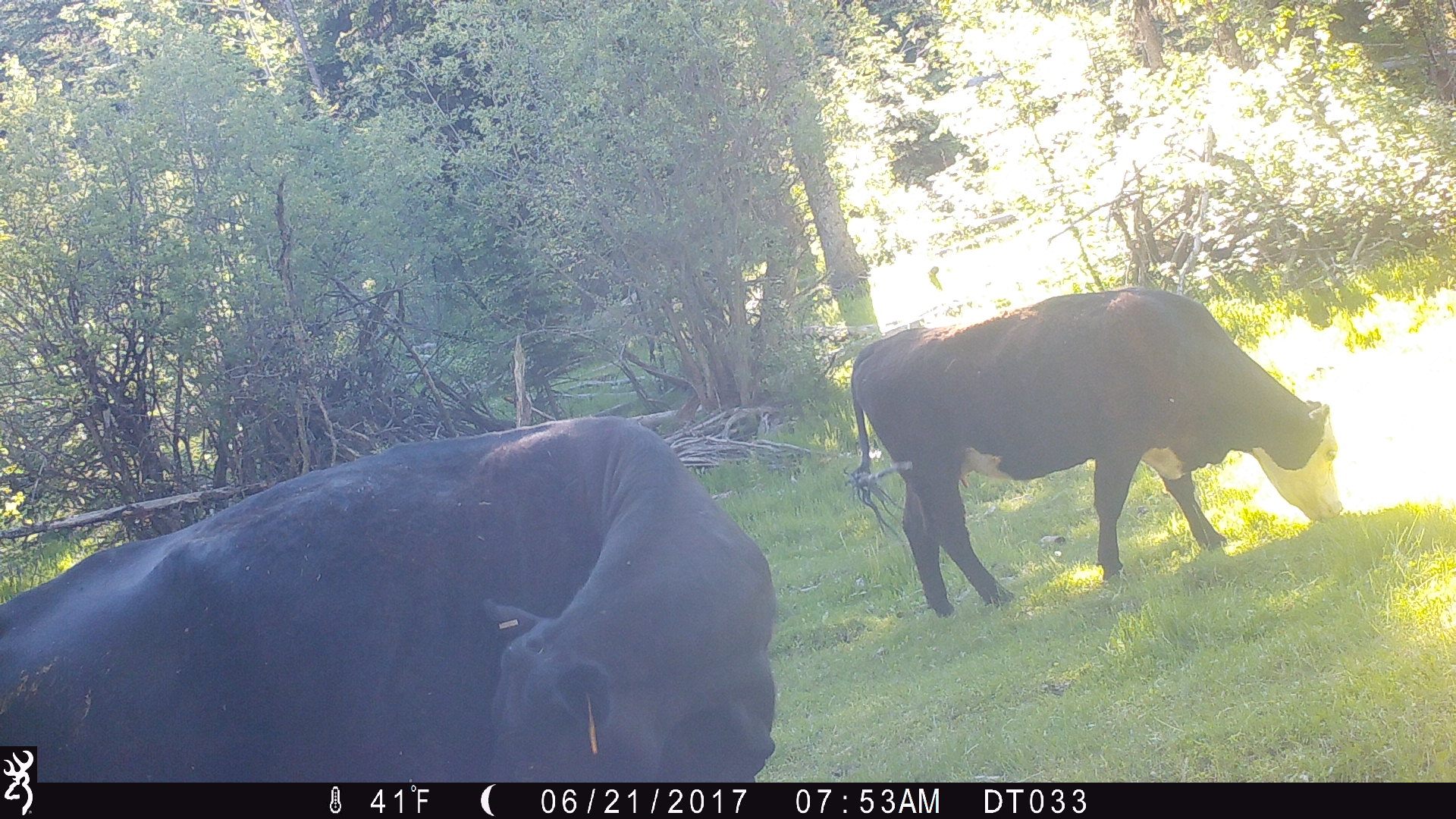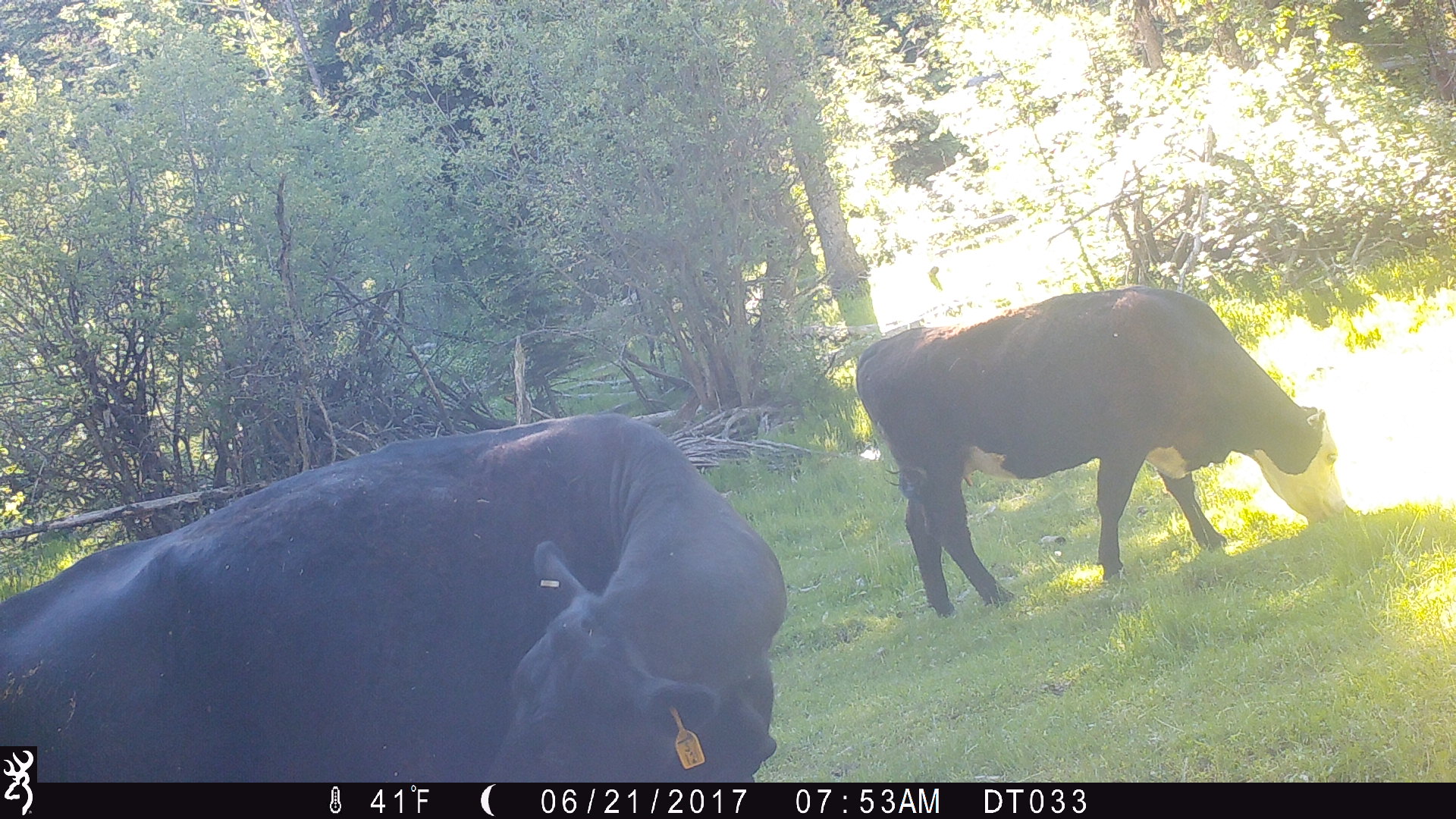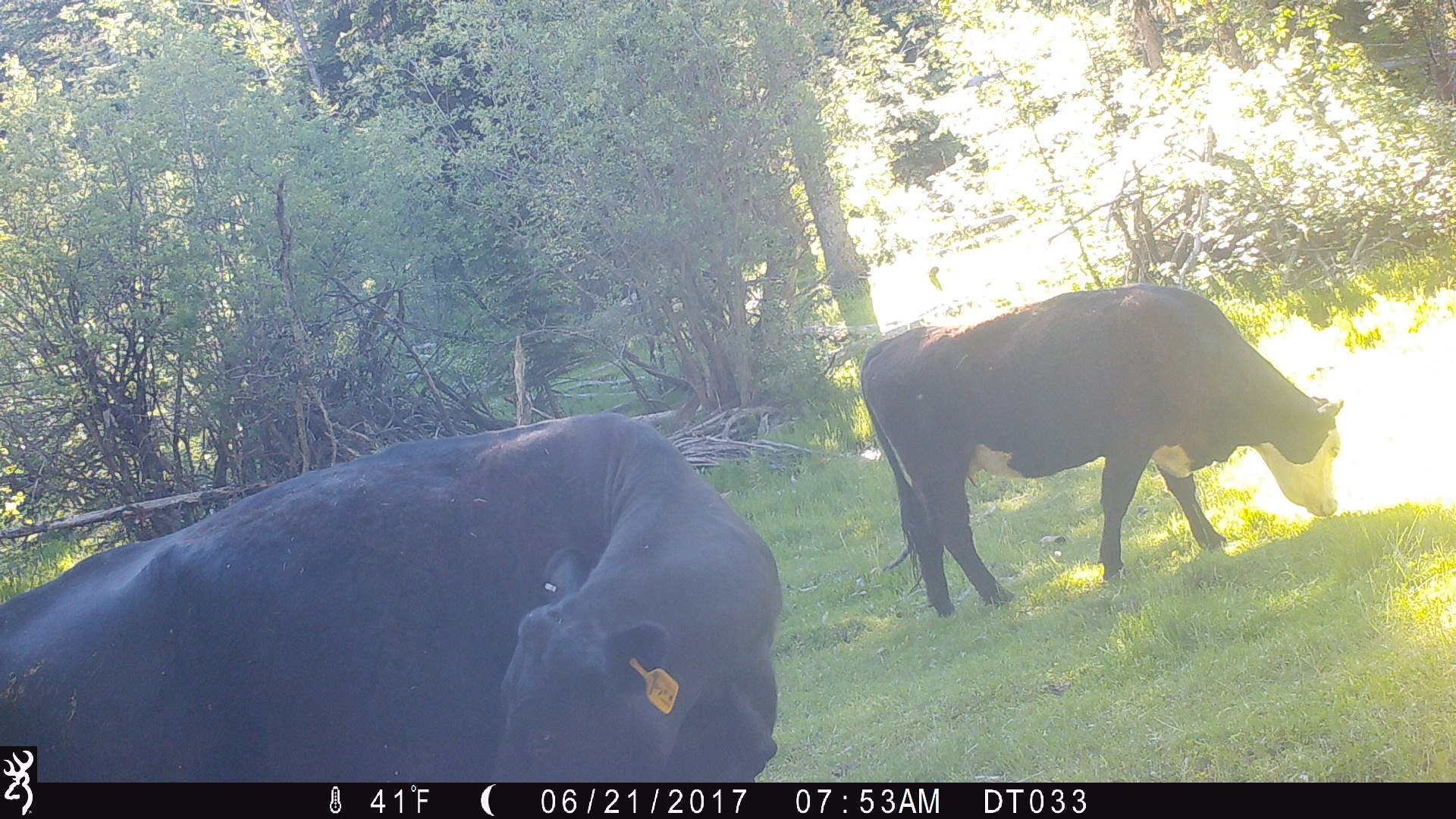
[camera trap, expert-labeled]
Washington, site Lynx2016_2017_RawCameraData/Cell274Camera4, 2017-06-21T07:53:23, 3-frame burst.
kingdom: Animalia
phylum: Chordata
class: Mammalia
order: Artiodactyla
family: Bovidae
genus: Bos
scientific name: Bos taurus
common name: domestic cattle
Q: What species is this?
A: Domestic cattle (Bos taurus).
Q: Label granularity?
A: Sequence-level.